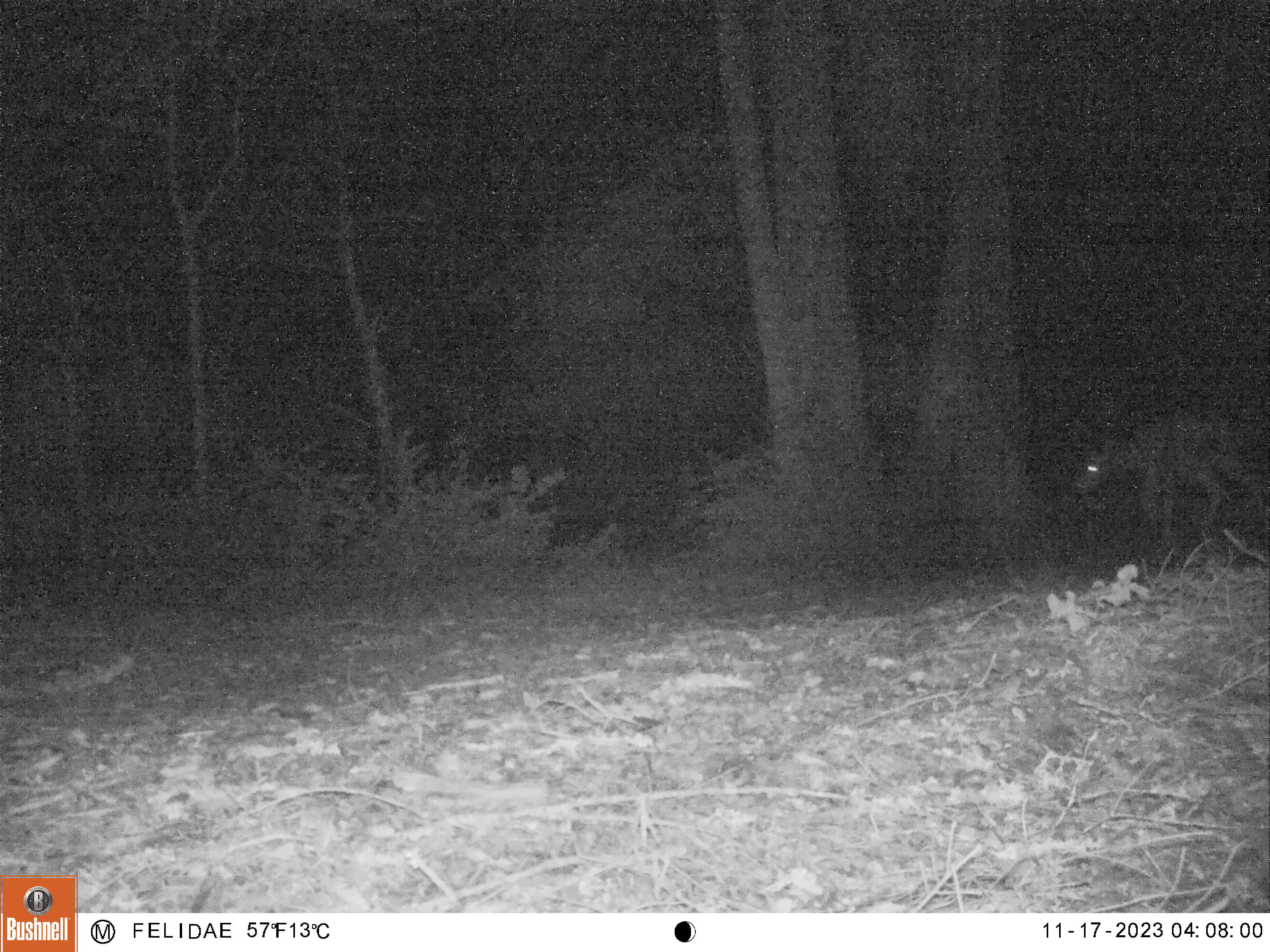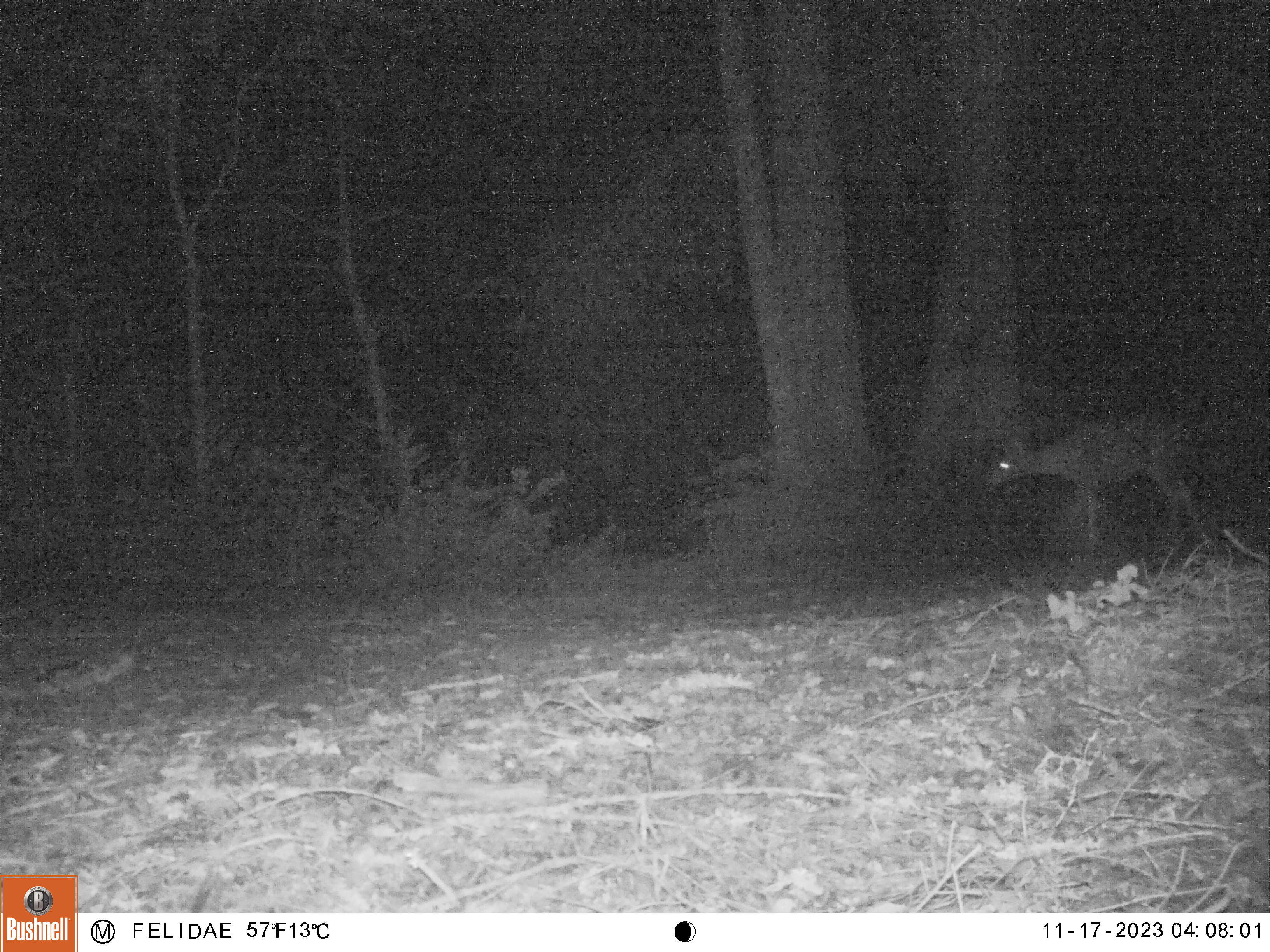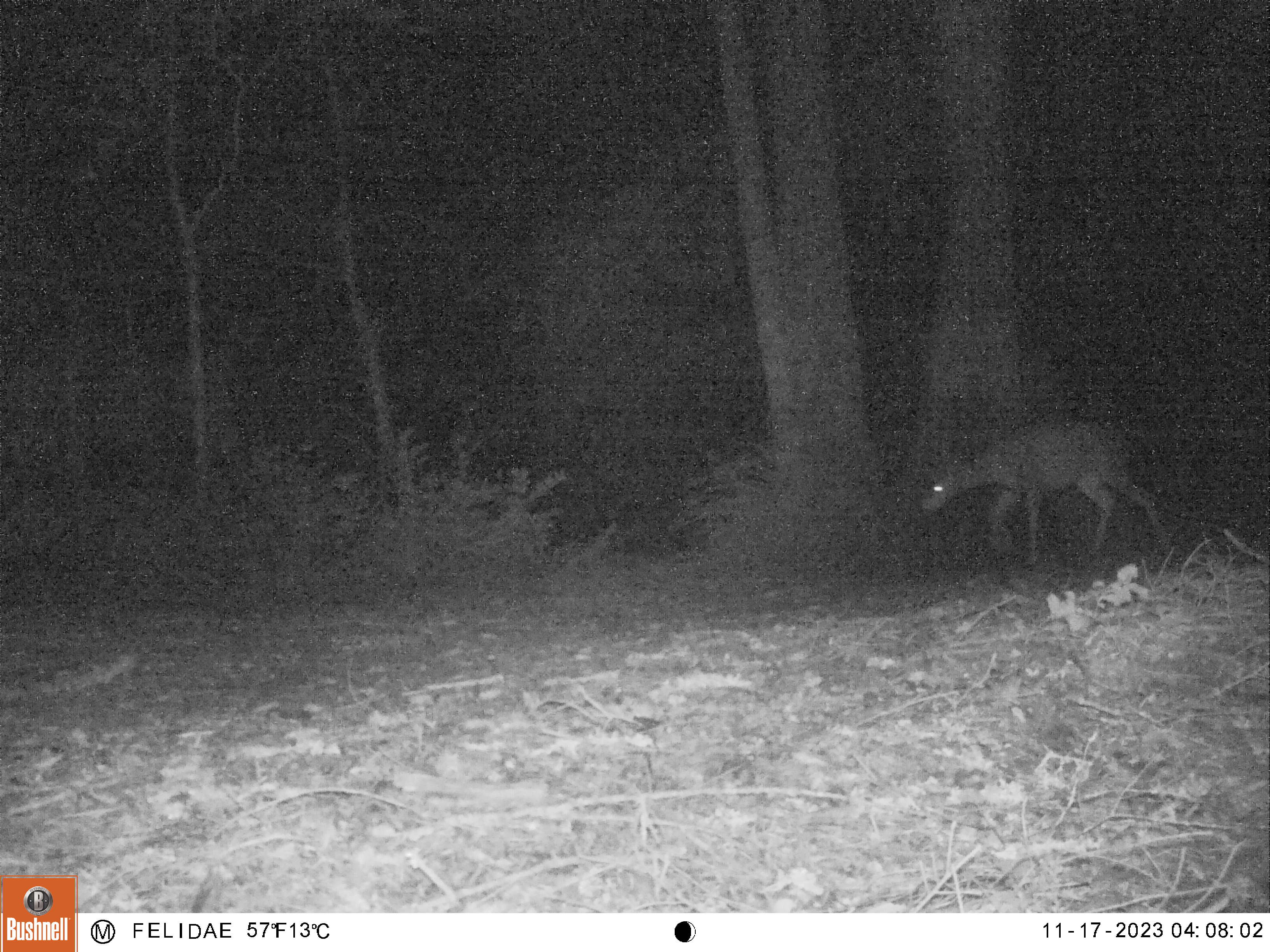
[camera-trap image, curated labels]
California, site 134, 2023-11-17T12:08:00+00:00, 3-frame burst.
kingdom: Animalia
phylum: Chordata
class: Mammalia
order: Artiodactyla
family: Cervidae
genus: Odocoileus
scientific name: Odocoileus hemionus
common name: mule deer